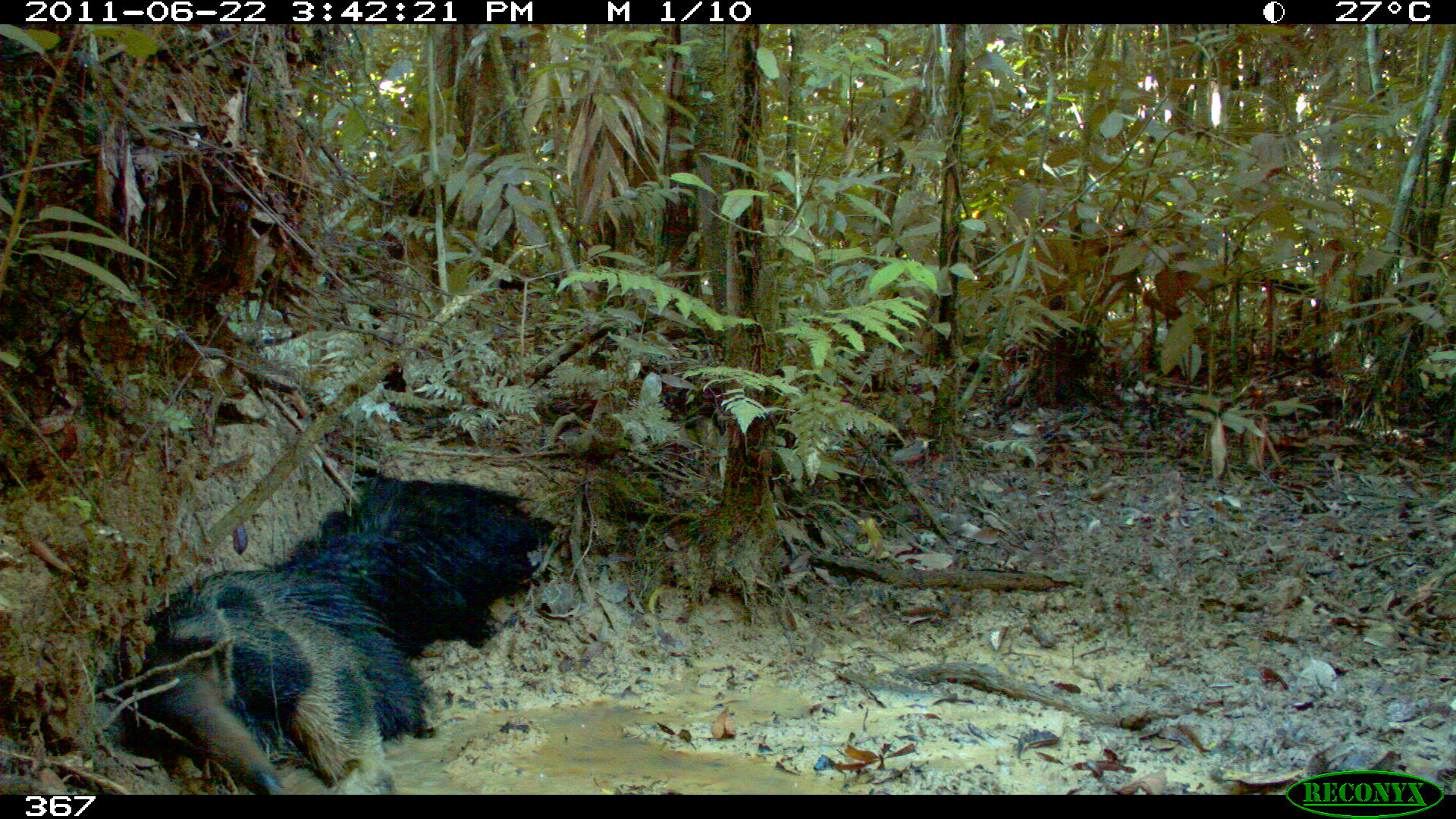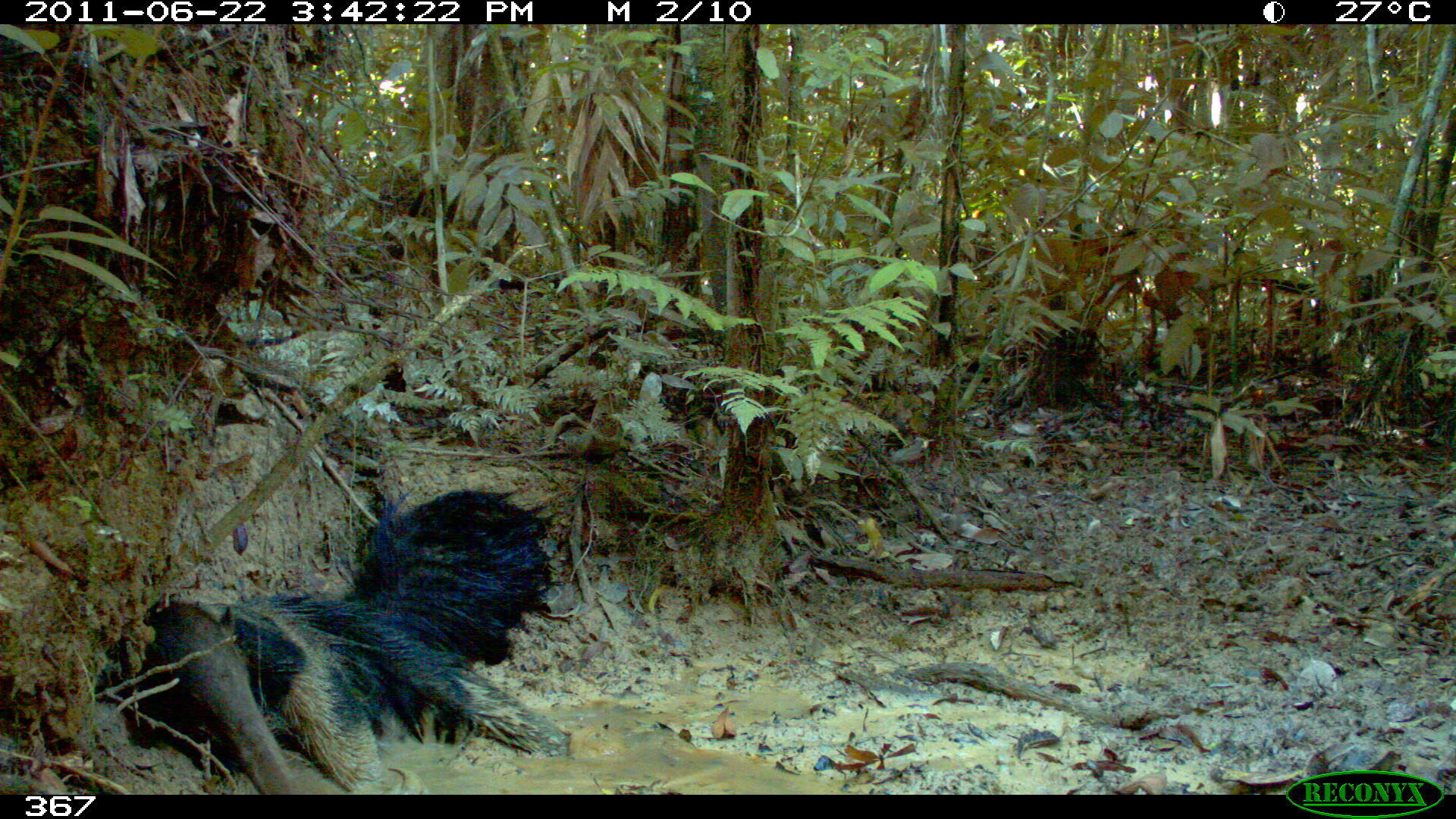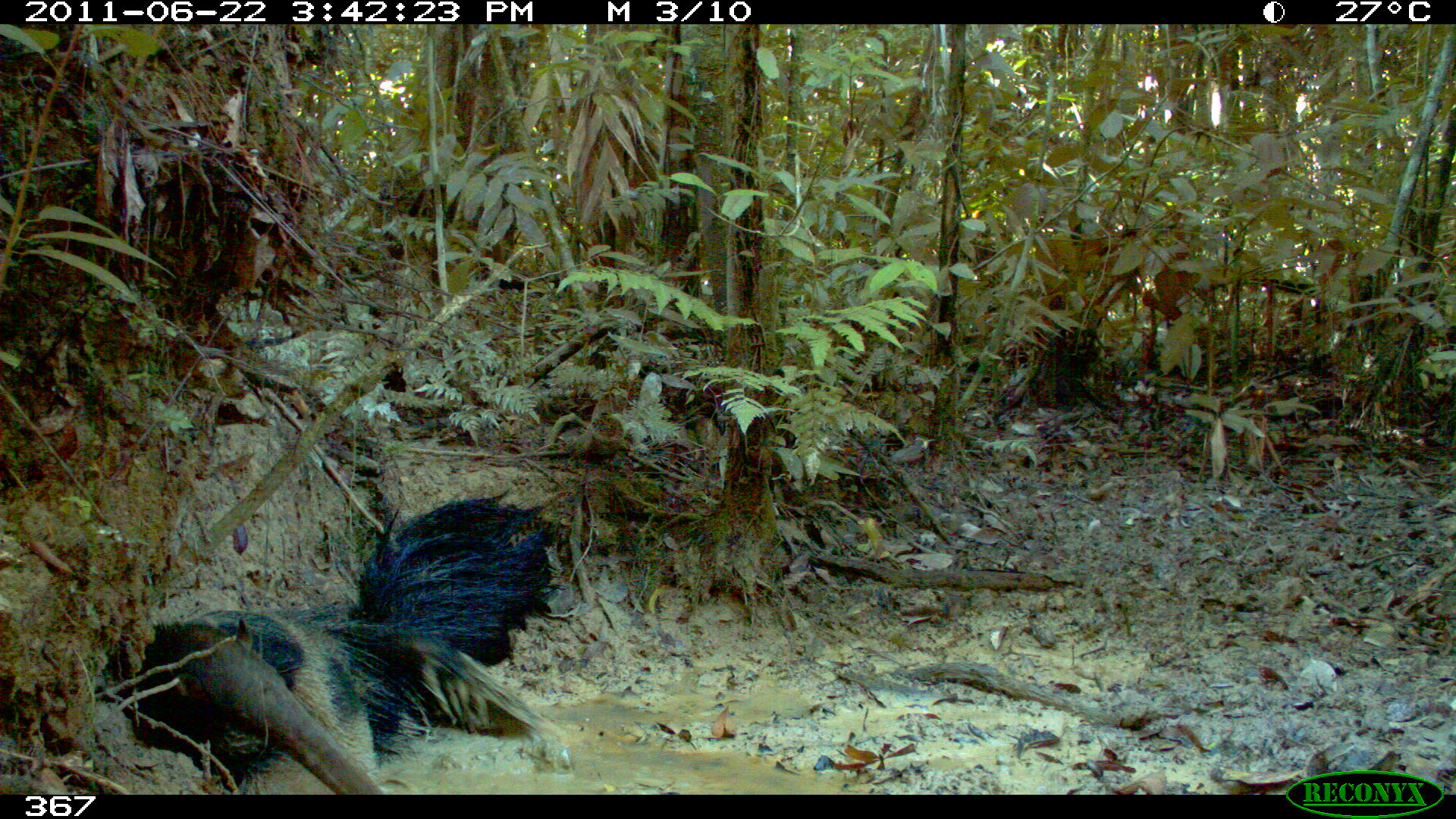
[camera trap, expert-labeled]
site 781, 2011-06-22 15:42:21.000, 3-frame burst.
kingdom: Animalia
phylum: Chordata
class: Mammalia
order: Pilosa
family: Myrmecophagidae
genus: Myrmecophaga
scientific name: Myrmecophaga tridactyla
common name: giant anteater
Myrmecophaga tridactyla (giant anteater).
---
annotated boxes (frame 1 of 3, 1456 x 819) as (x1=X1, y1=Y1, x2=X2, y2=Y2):
myrmecophaga tridactyla: (x1=117, y1=469, x2=556, y2=790)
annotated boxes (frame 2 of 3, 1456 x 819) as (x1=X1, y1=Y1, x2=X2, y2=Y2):
myrmecophaga tridactyla: (x1=98, y1=488, x2=567, y2=791)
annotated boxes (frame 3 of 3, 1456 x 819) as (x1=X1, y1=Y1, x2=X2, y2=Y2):
myrmecophaga tridactyla: (x1=86, y1=495, x2=572, y2=794)